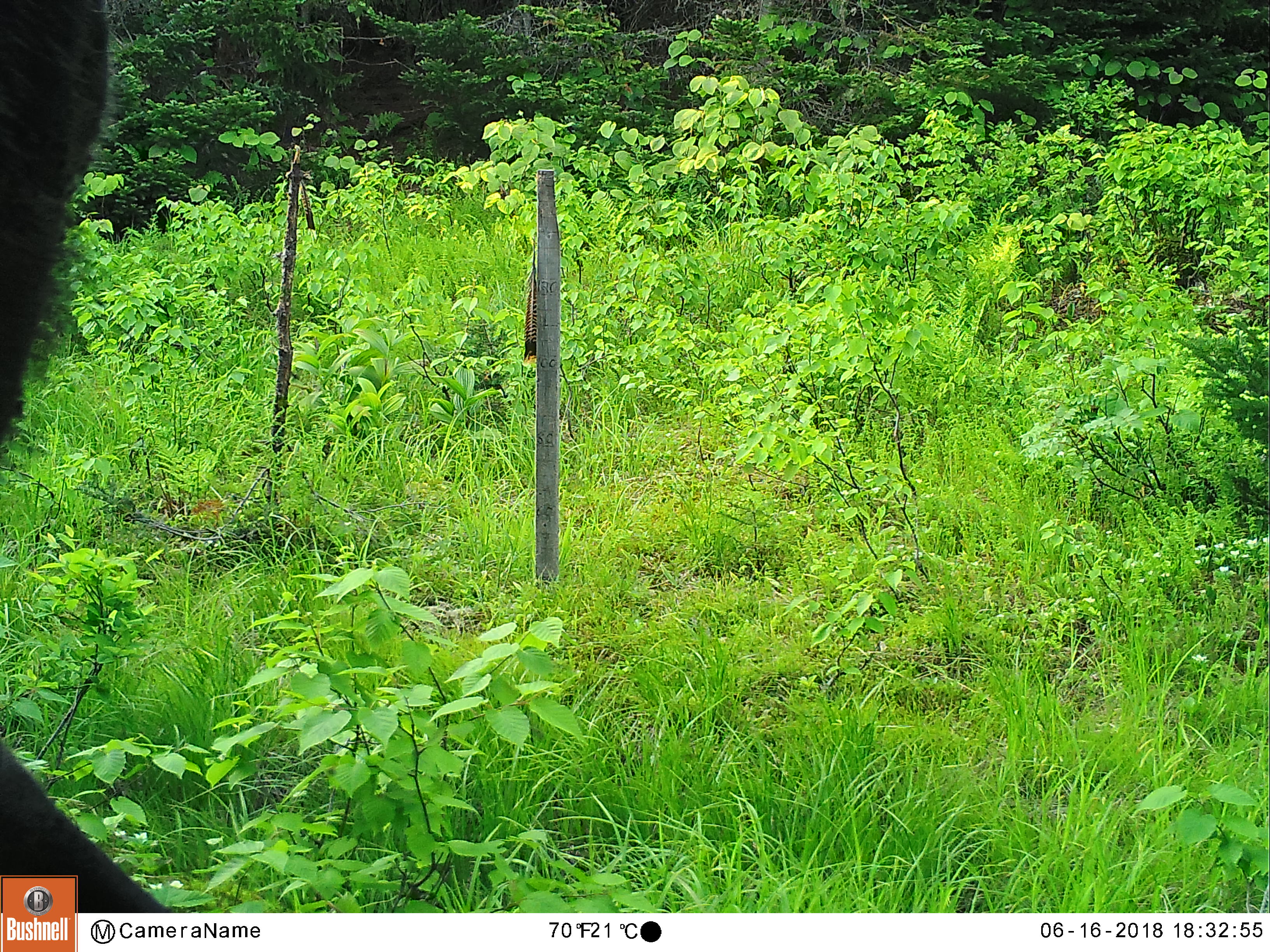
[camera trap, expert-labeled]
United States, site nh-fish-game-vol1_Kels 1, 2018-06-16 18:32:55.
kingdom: Animalia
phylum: Chordata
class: Mammalia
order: Artiodactyla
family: Cervidae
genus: Alces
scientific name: Alces alces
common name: moose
Moose (Alces alces).